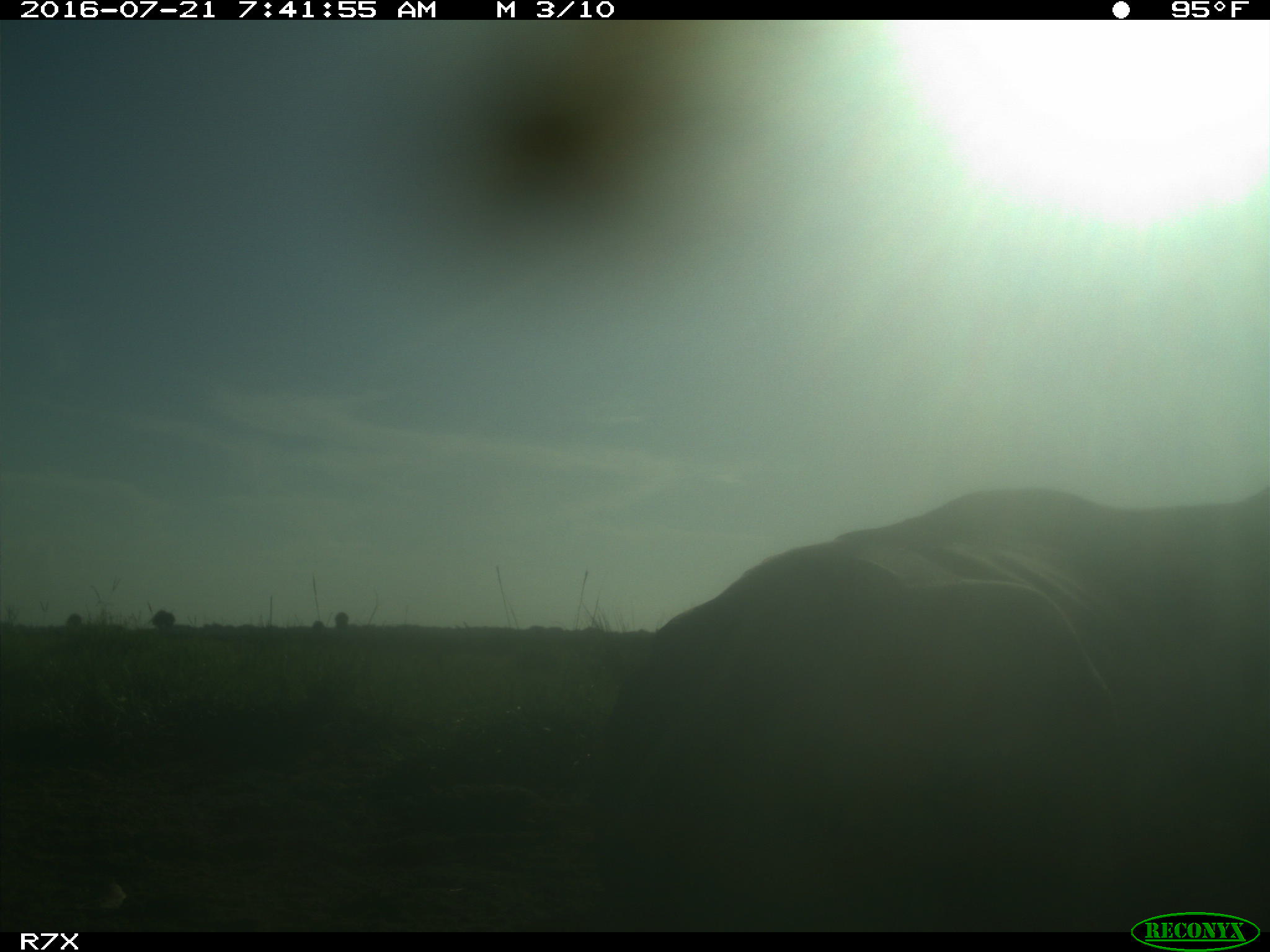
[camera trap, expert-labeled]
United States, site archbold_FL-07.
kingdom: Animalia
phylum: Chordata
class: Mammalia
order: Artiodactyla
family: Bovidae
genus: Bos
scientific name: Bos taurus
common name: domestic cow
Bos taurus (domestic cow).